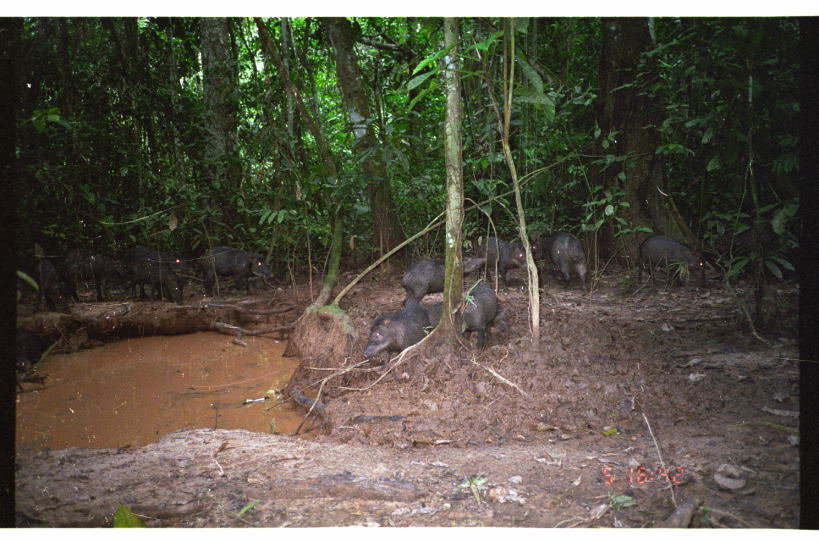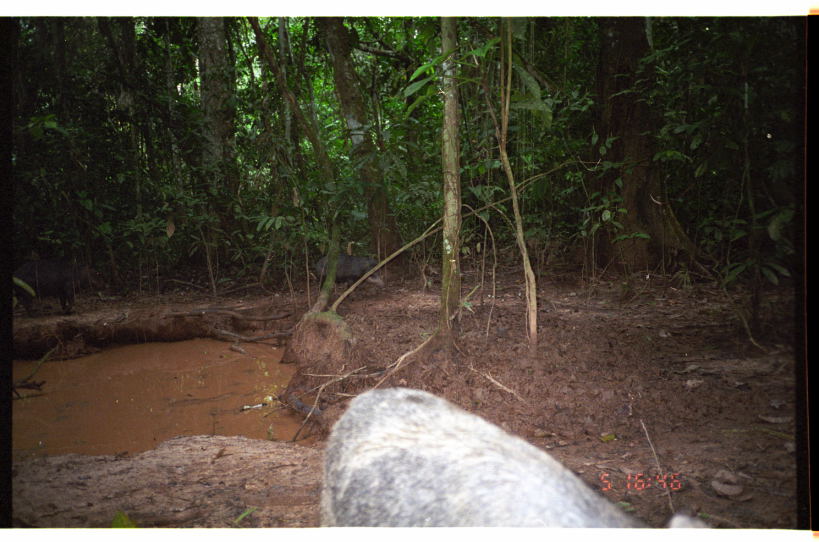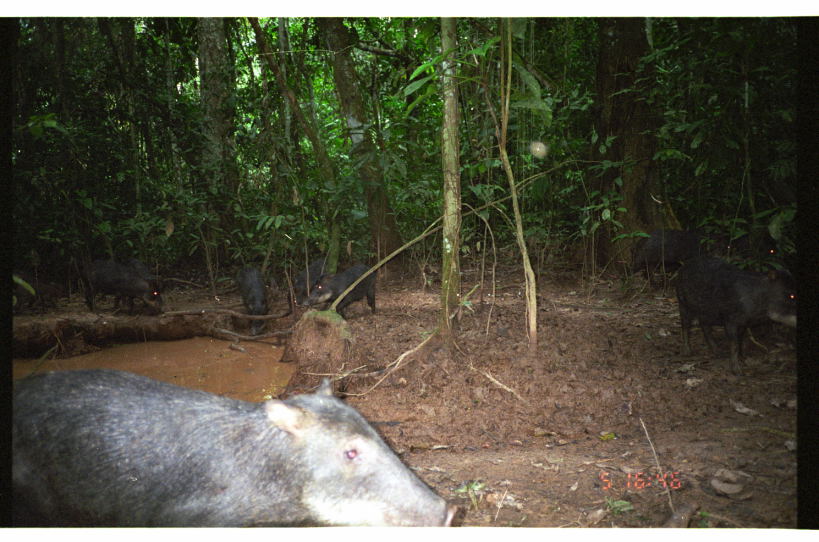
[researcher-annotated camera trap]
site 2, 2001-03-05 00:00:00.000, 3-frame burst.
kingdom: Animalia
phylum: Chordata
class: Mammalia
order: Artiodactyla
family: Tayassuidae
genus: Tayassu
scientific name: Tayassu pecari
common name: white-lipped peccary